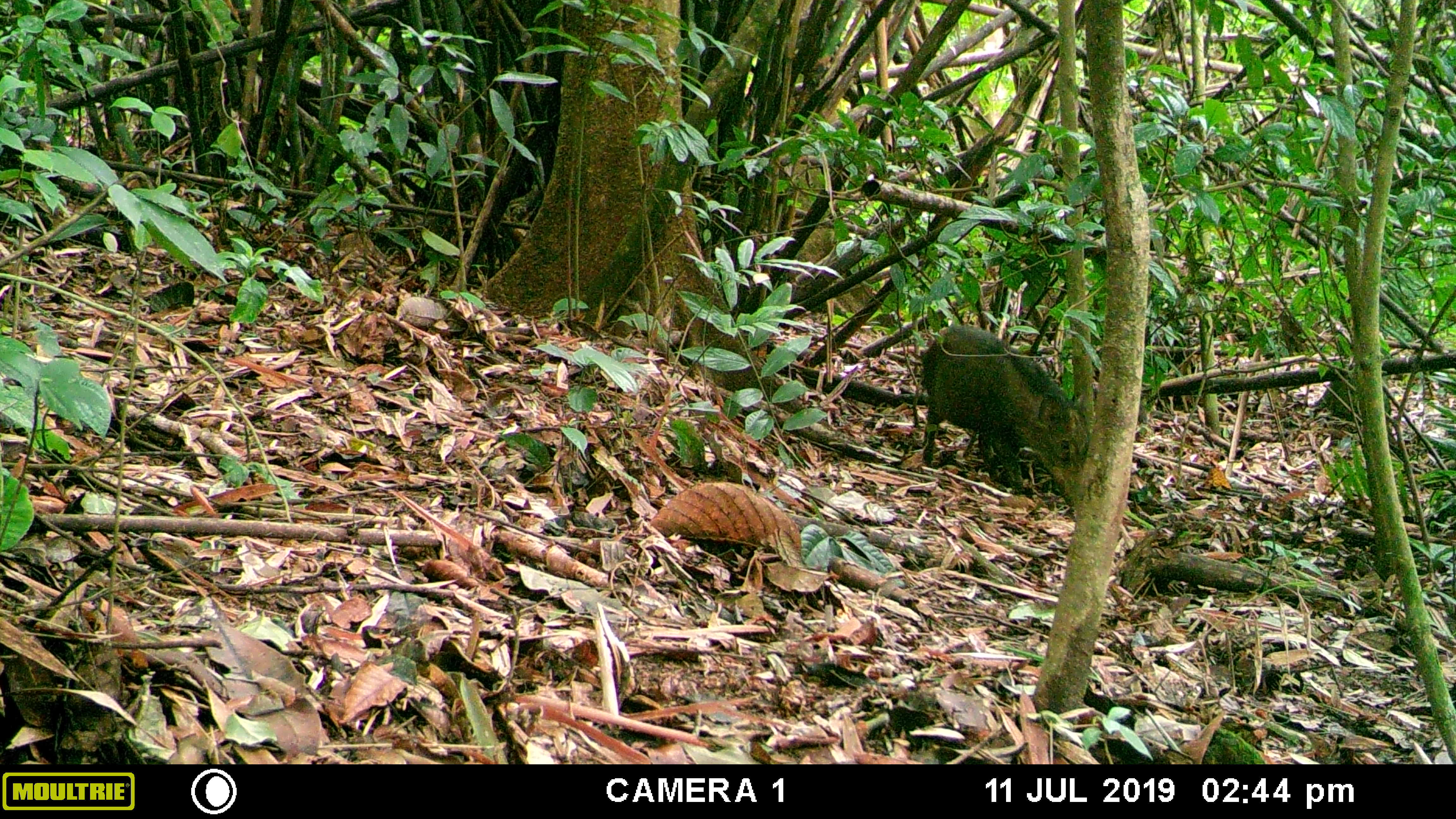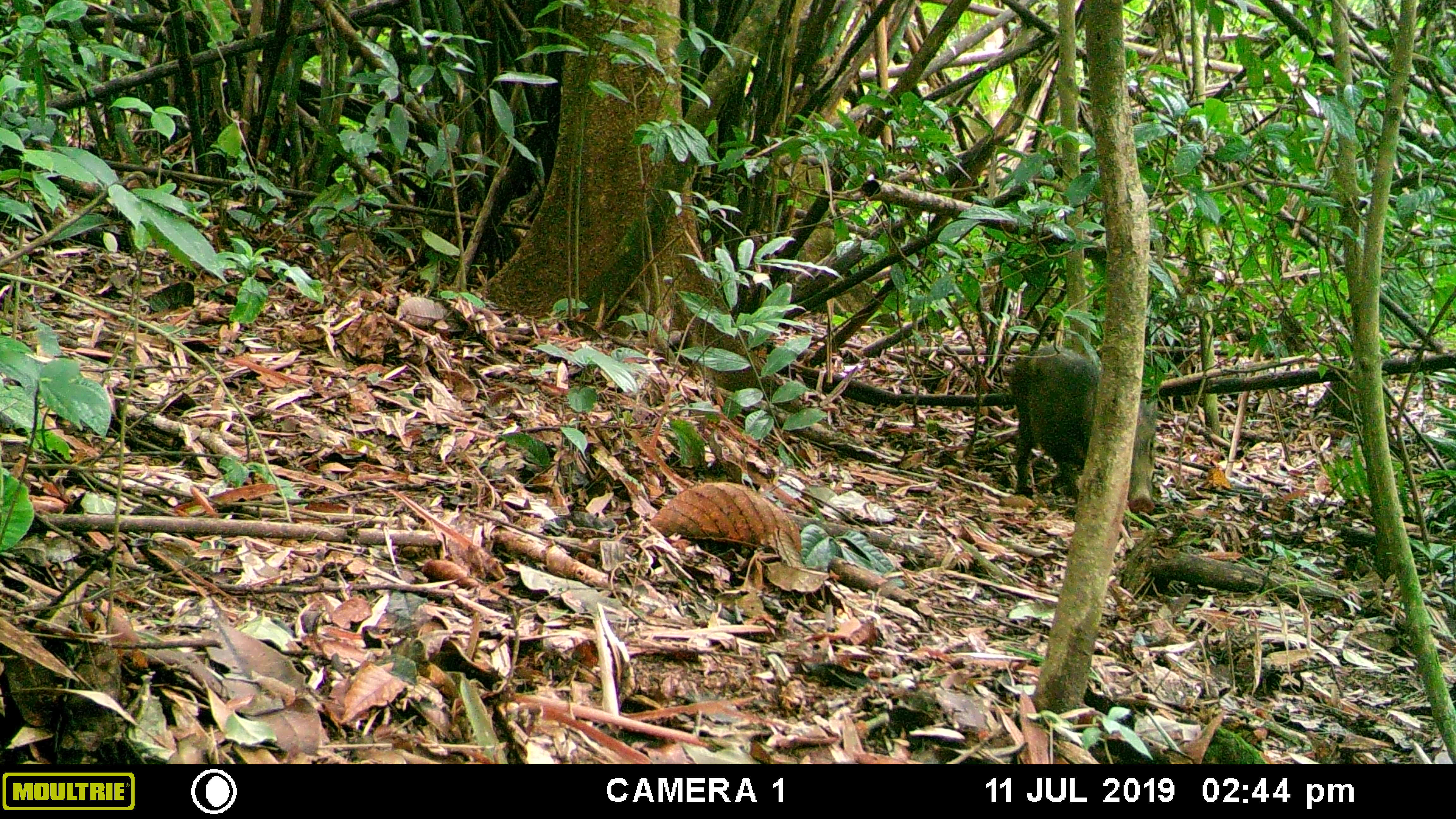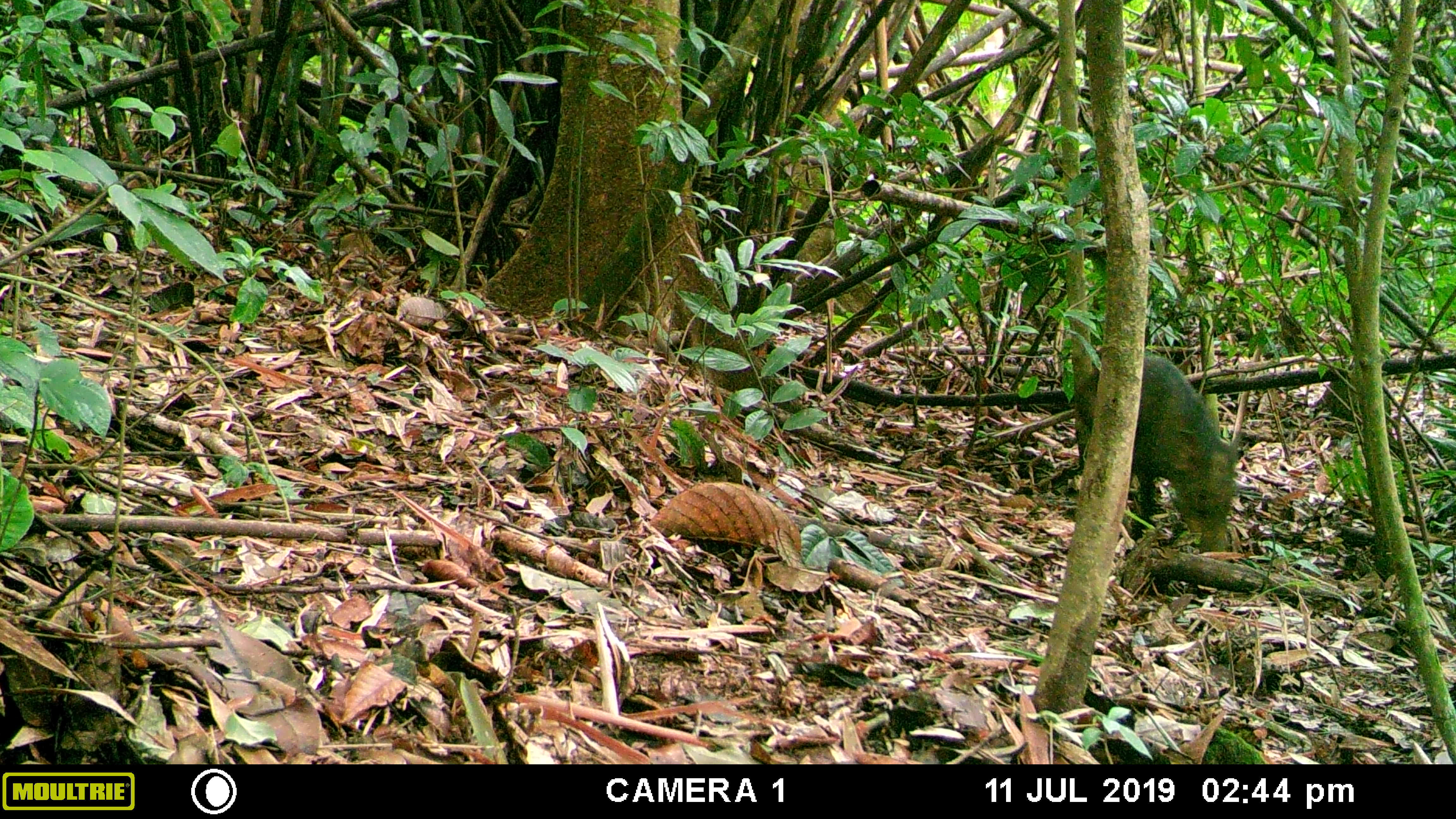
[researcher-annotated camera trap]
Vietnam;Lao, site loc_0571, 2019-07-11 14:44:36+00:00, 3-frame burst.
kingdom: Animalia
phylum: Chordata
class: Mammalia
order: Artiodactyla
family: Suidae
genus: Sus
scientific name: Sus scrofa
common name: eurasian wild pig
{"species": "eurasian wild pig (Sus scrofa)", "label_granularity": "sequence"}